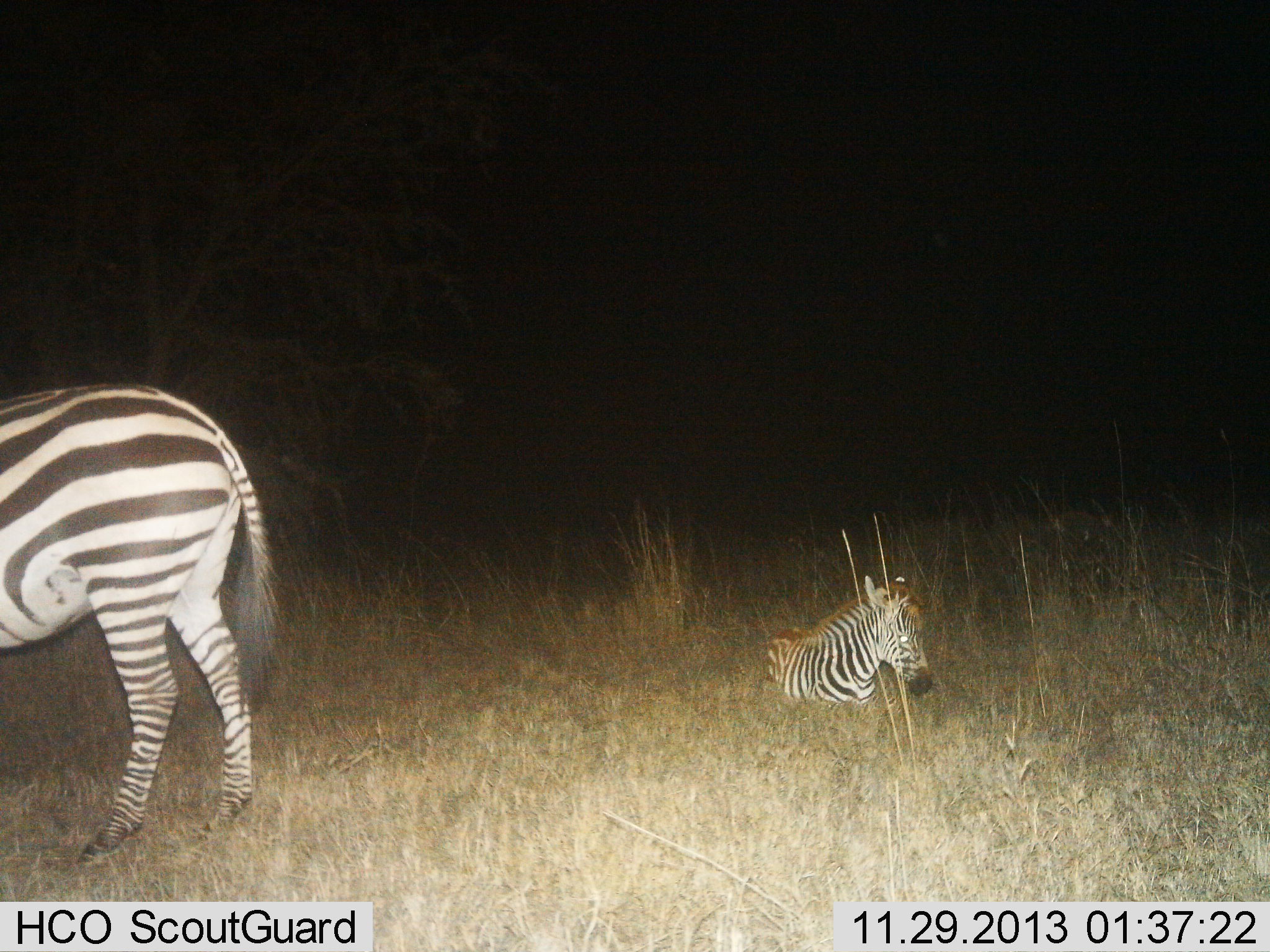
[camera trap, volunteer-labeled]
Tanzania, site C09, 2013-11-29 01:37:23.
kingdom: Animalia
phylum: Chordata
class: Mammalia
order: Perissodactyla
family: Equidae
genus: Equus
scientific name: Equus quagga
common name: plains zebra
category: zebra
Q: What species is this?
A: Zebra (plains zebra) (Equus quagga).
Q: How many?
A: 2.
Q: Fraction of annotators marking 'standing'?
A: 70%.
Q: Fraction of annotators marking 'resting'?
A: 100%.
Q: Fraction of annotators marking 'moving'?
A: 10%.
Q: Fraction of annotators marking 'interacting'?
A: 0%.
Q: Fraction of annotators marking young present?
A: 50%.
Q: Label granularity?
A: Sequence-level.